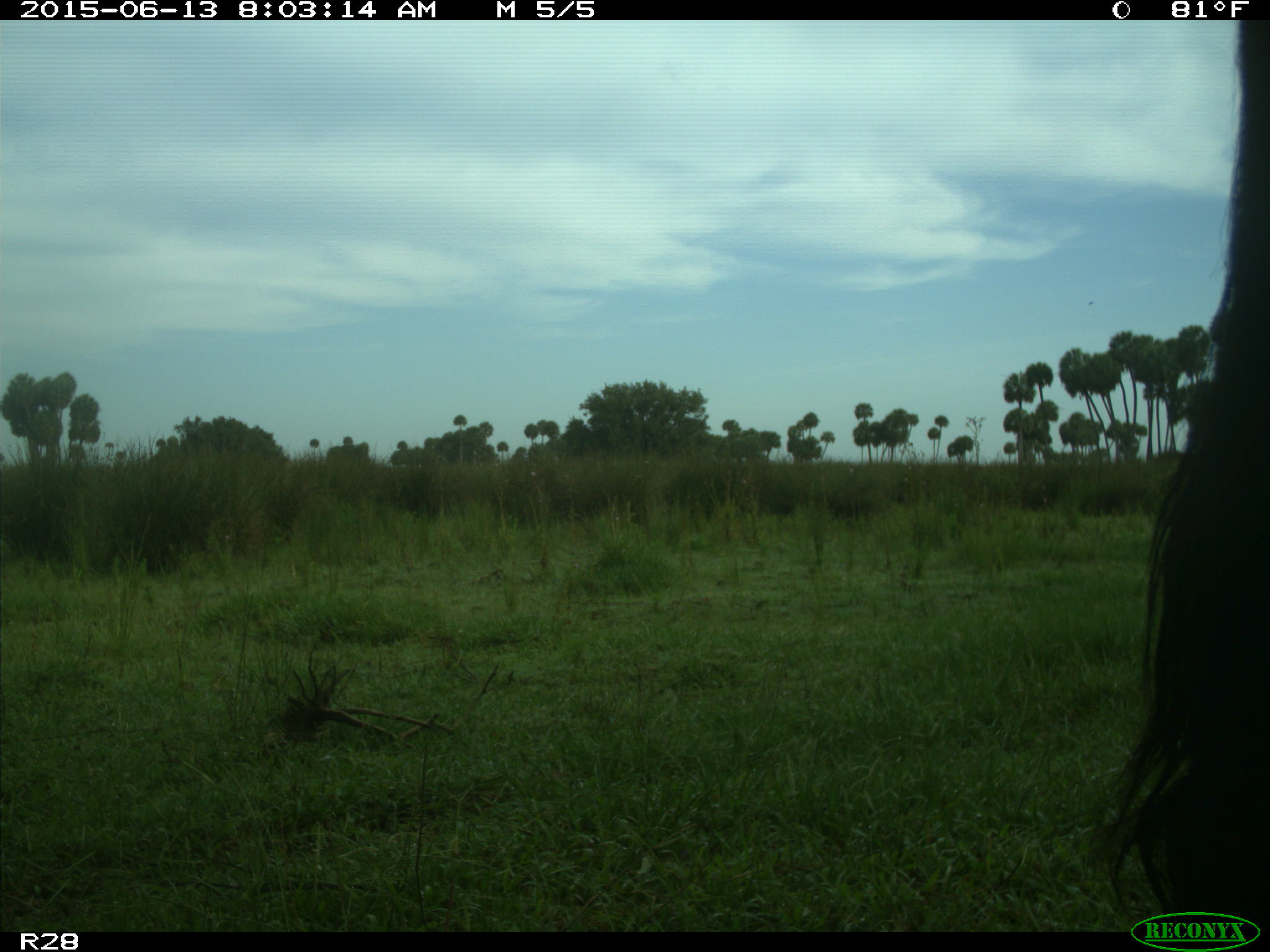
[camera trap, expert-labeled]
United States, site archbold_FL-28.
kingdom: Animalia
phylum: Chordata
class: Mammalia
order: Artiodactyla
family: Bovidae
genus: Bos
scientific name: Bos taurus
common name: domestic cow